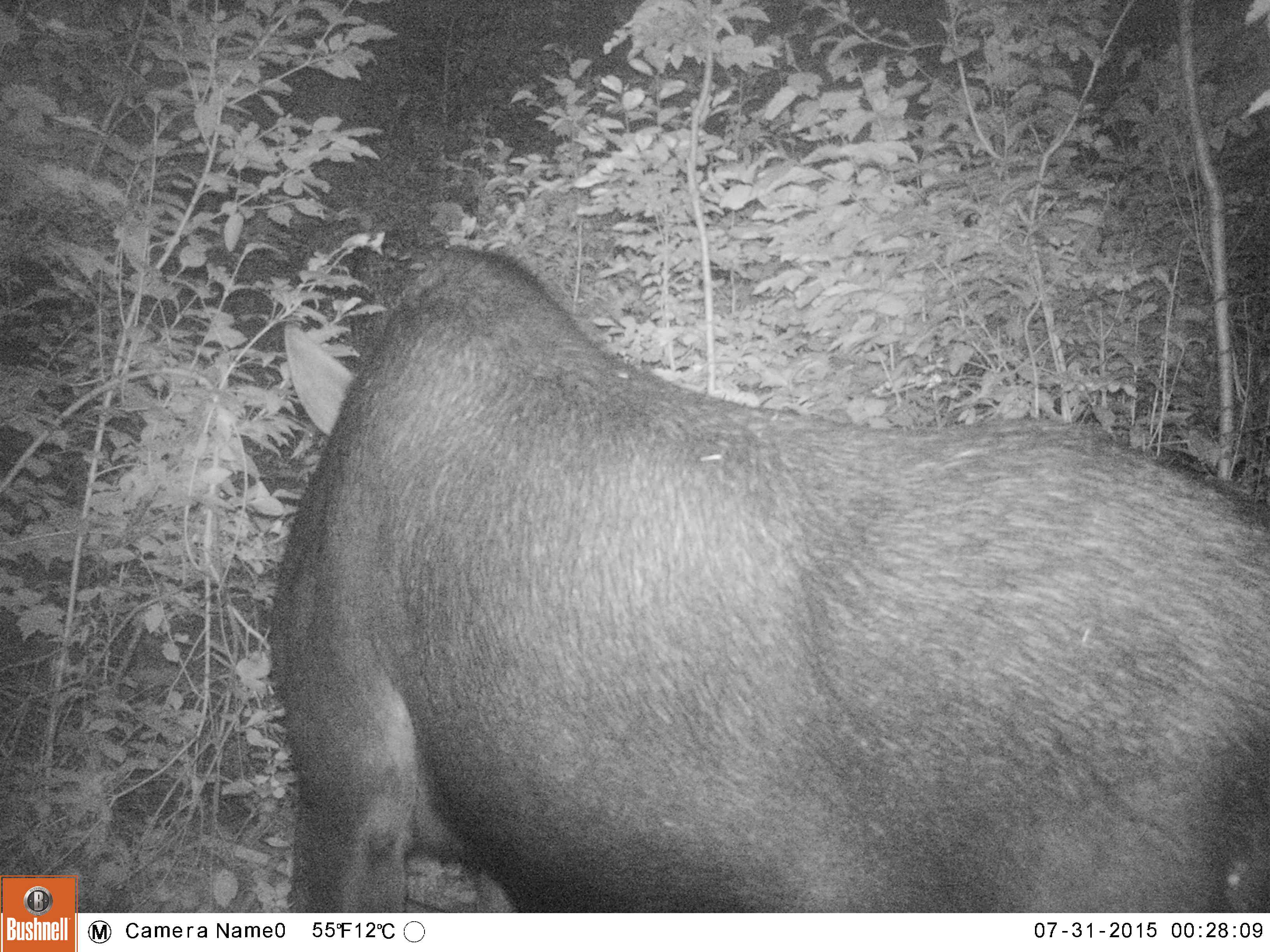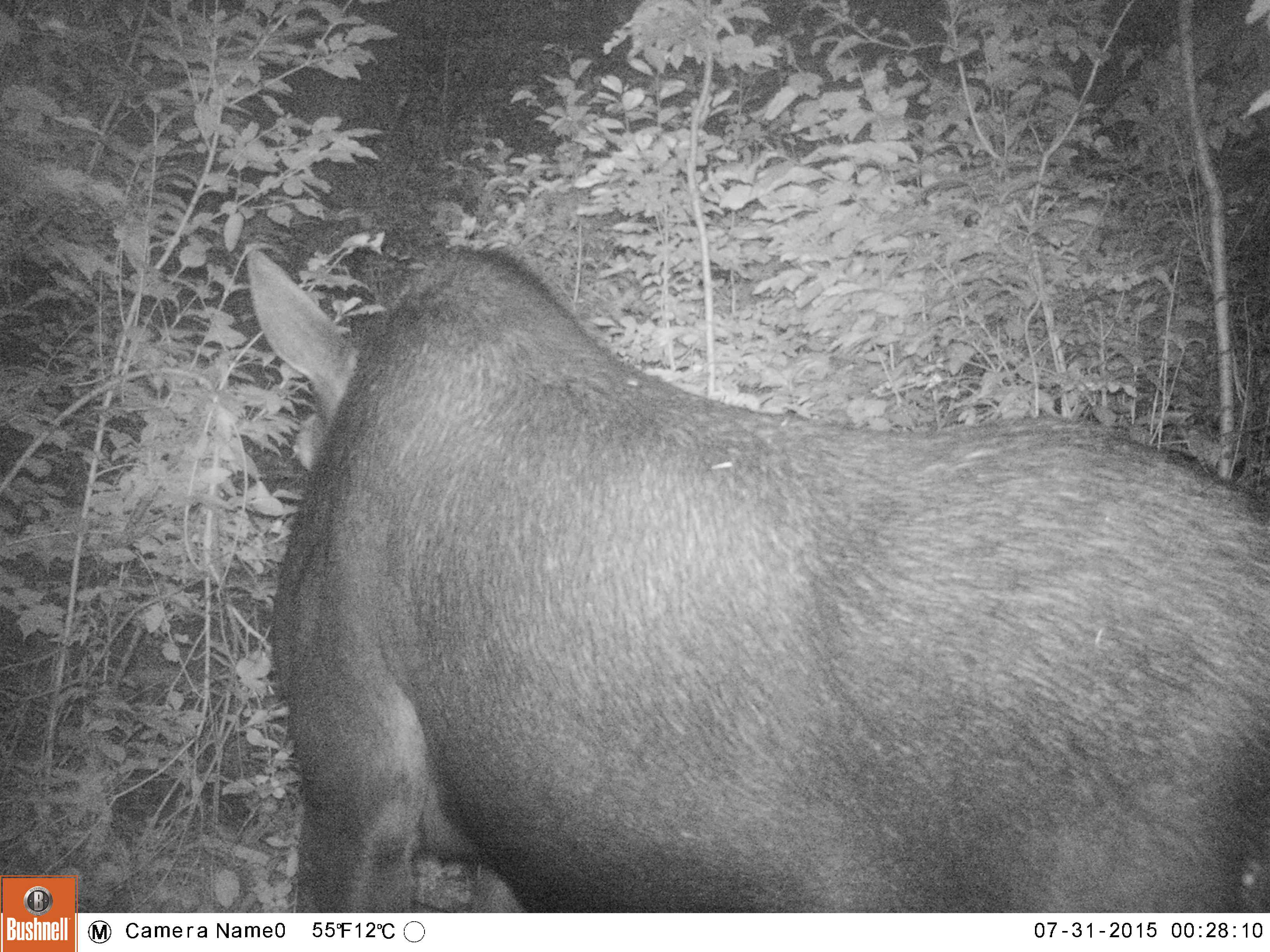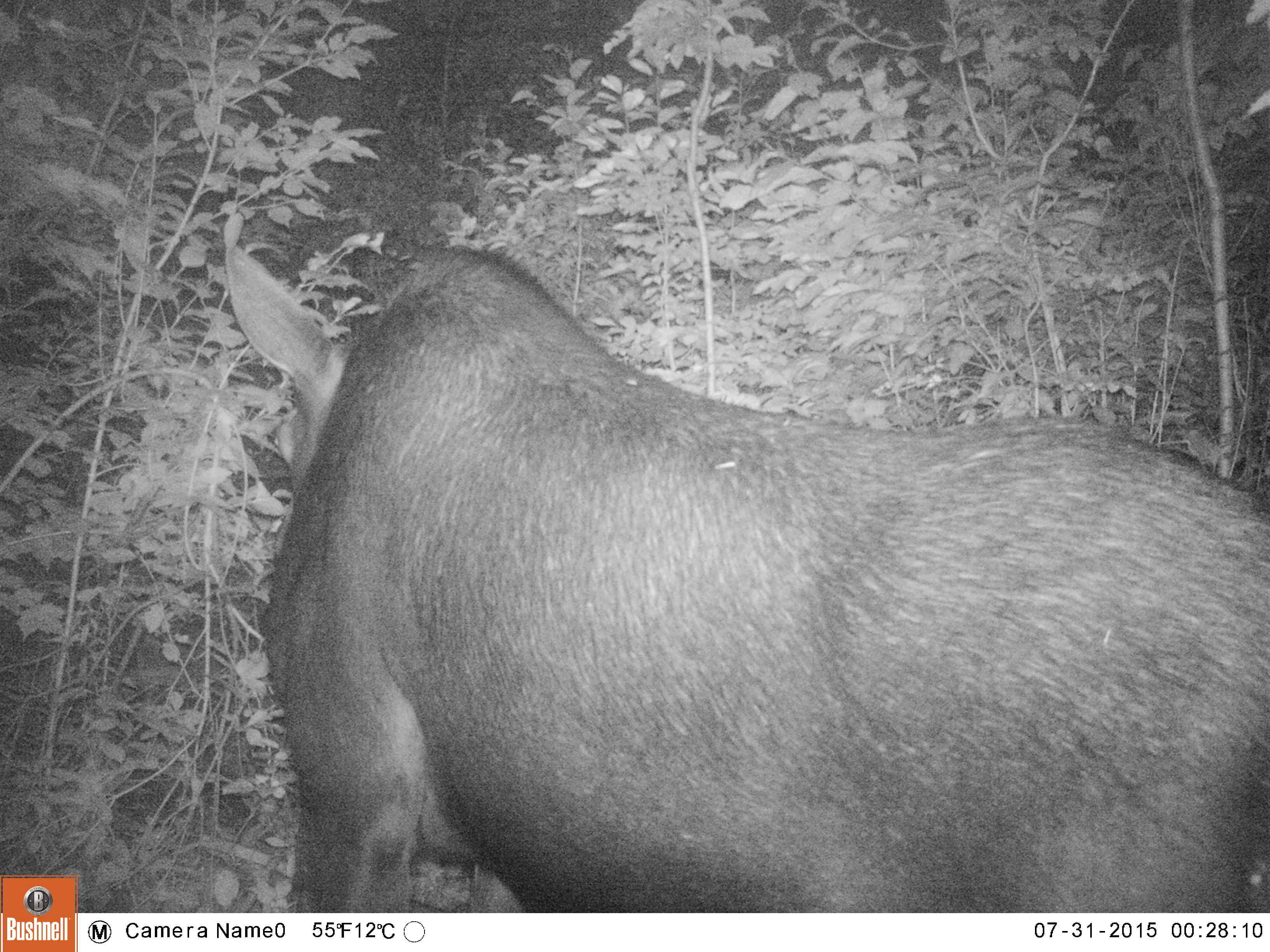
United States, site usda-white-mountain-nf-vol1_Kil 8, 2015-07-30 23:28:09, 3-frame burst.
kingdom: Animalia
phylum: Chordata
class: Mammalia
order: Artiodactyla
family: Cervidae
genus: Alces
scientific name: Alces alces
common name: moose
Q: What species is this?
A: Moose (Alces alces).